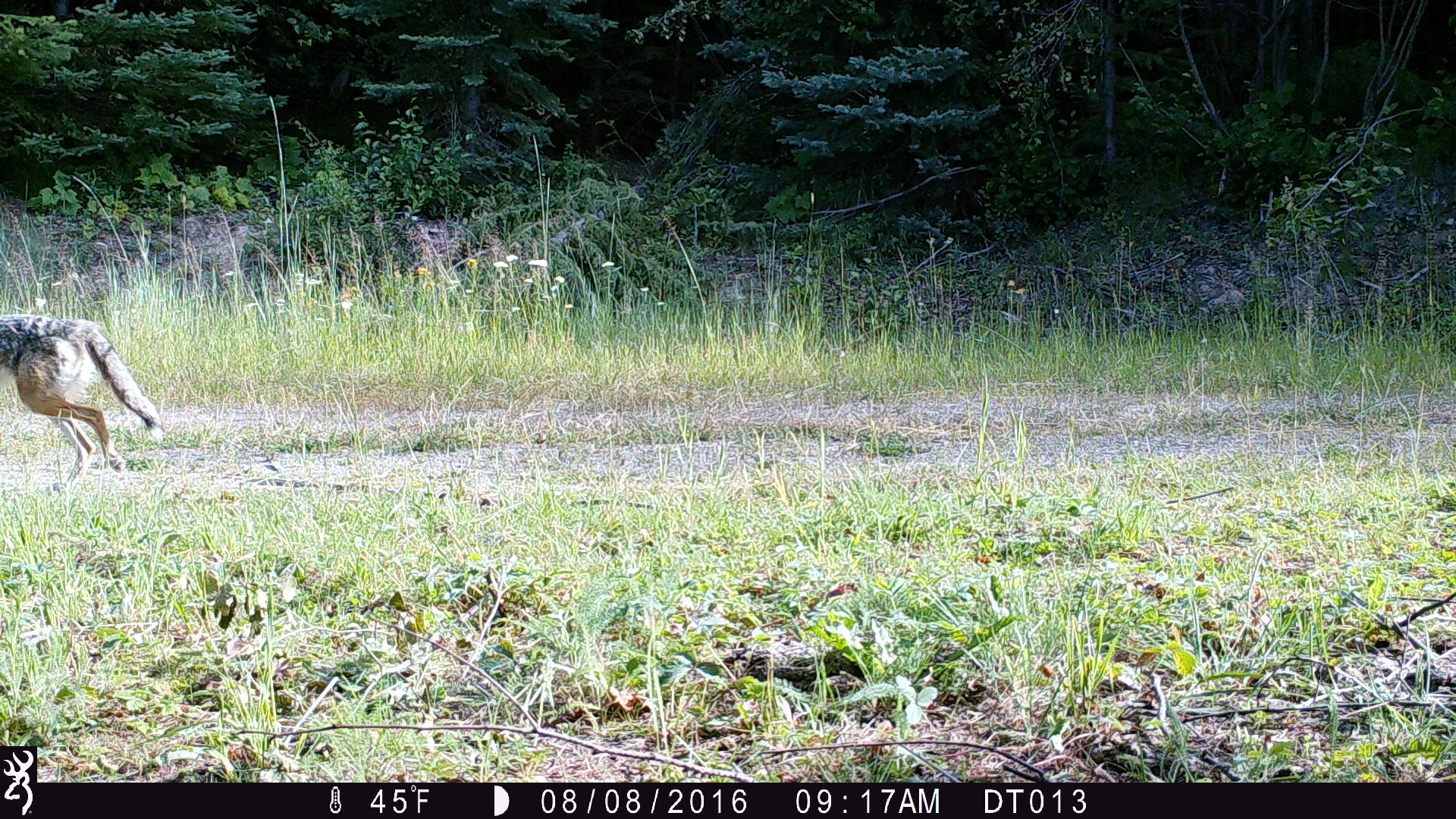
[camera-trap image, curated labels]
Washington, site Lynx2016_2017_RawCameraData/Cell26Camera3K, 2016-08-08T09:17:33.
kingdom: Animalia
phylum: Chordata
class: Mammalia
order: Carnivora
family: Canidae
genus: Canis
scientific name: Canis latrans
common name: coyote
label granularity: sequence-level